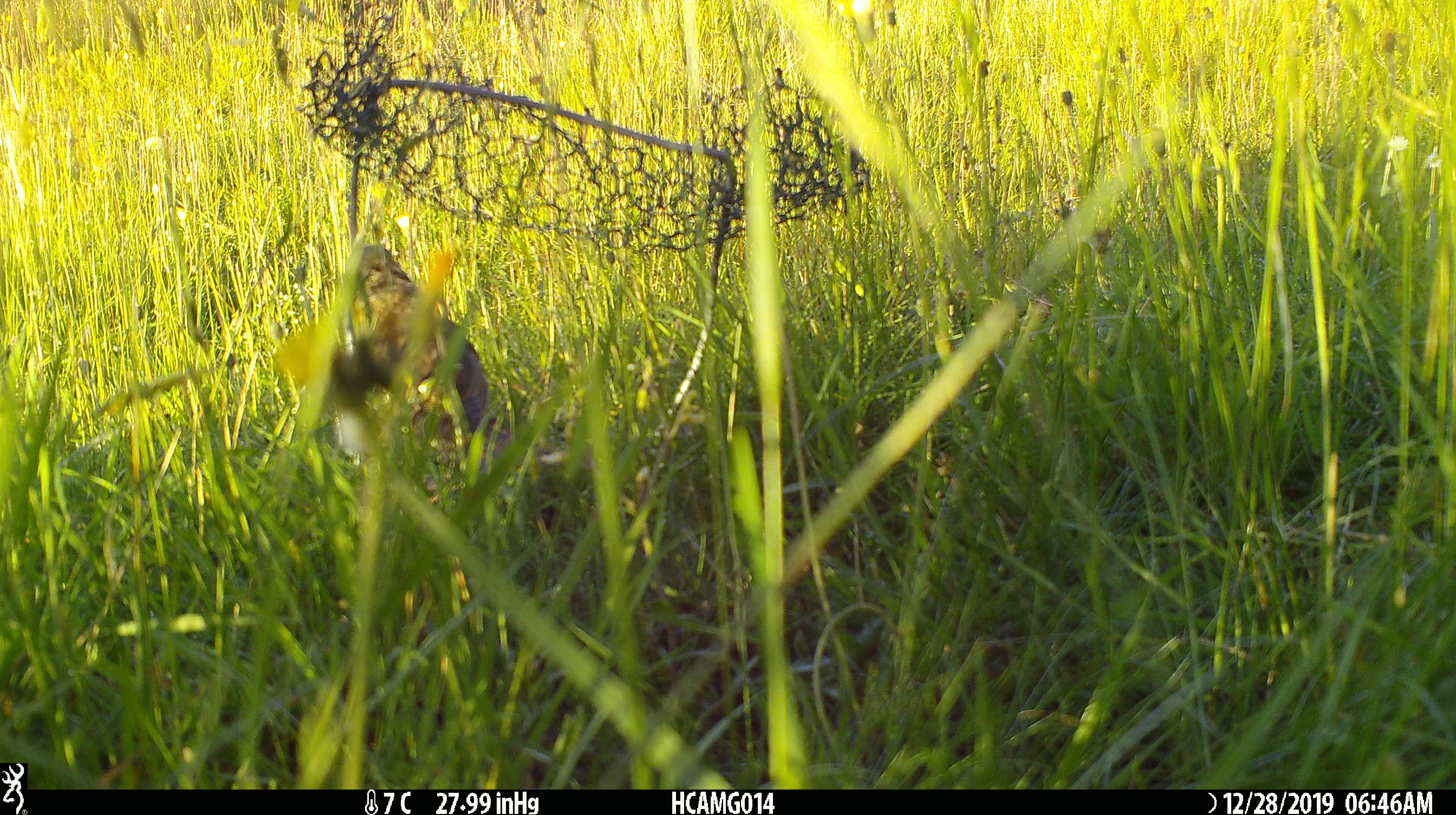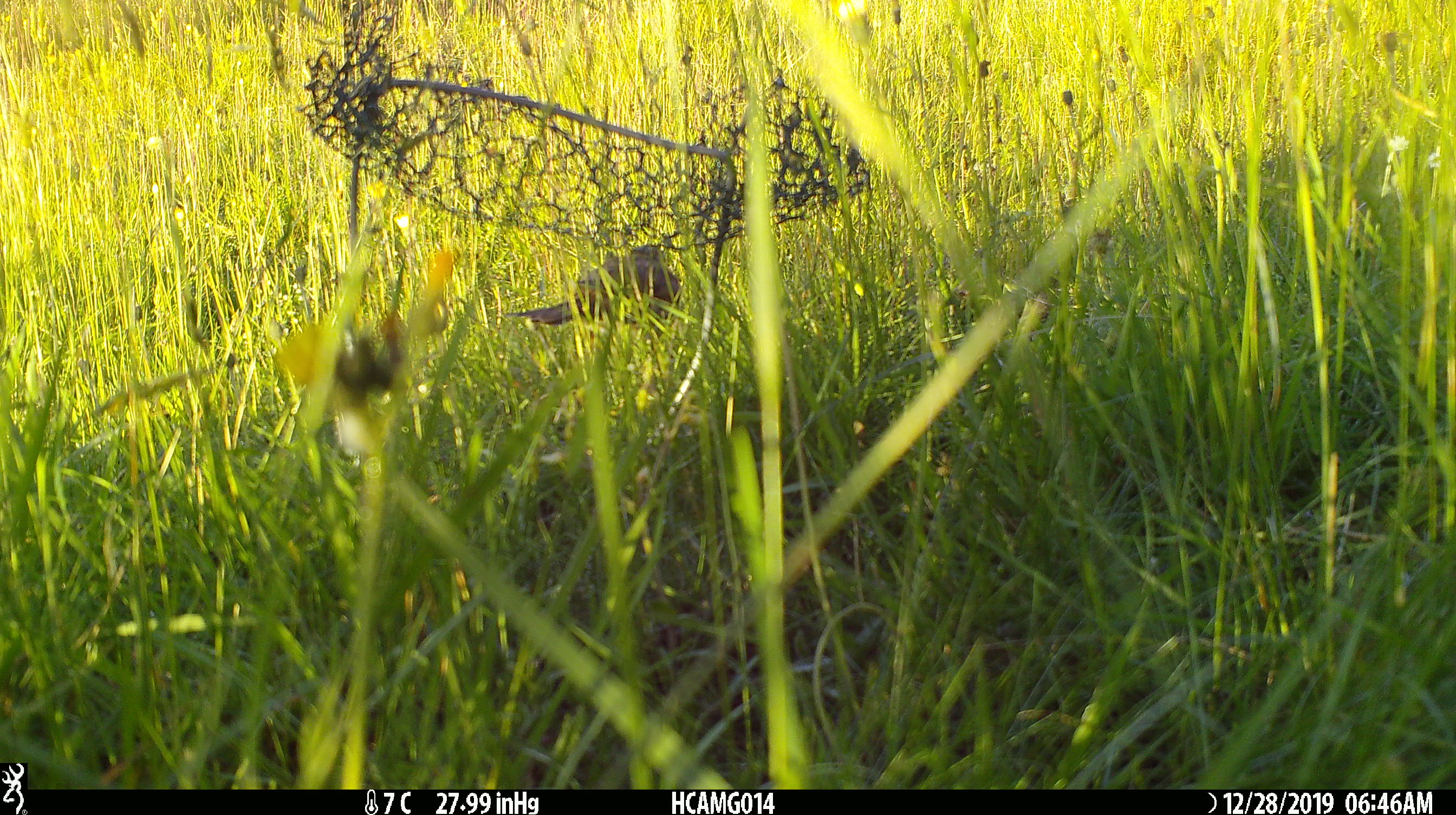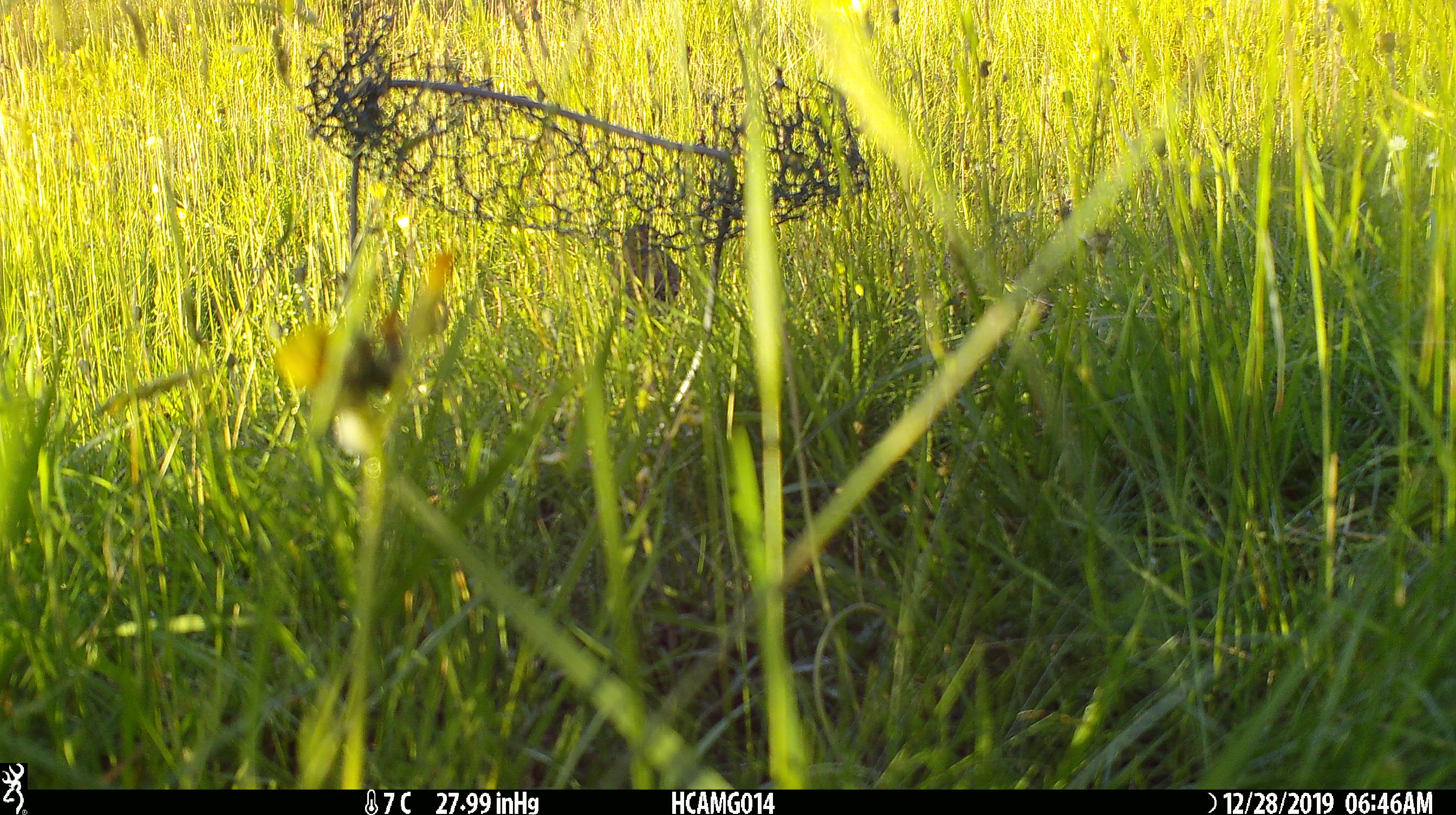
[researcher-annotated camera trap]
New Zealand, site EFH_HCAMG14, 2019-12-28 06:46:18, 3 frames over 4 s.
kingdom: Animalia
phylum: Chordata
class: Aves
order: Passeriformes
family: Turdidae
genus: Turdus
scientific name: Turdus philomelos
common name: song thrush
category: thrush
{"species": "thrush (song thrush) (Turdus philomelos)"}